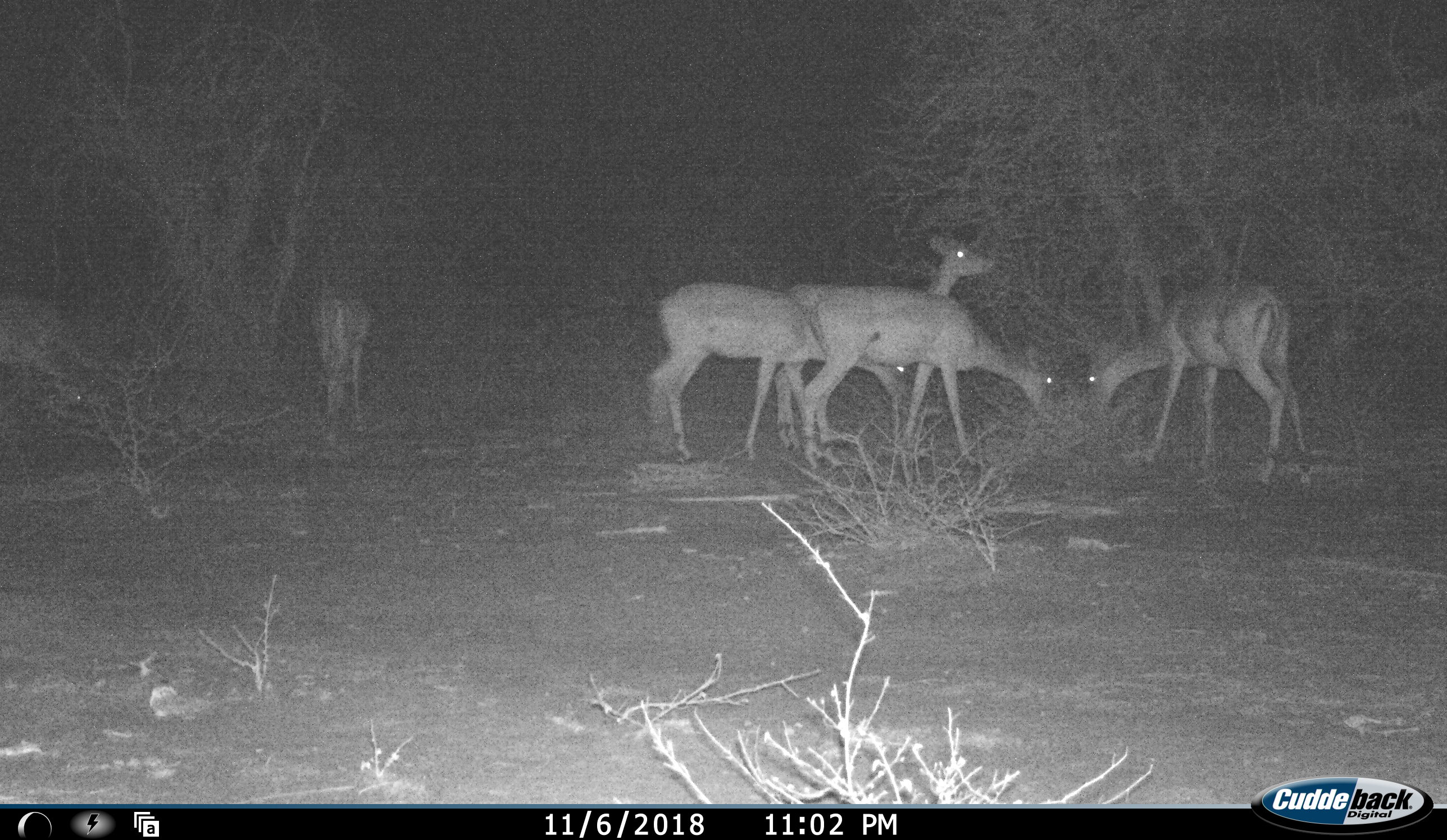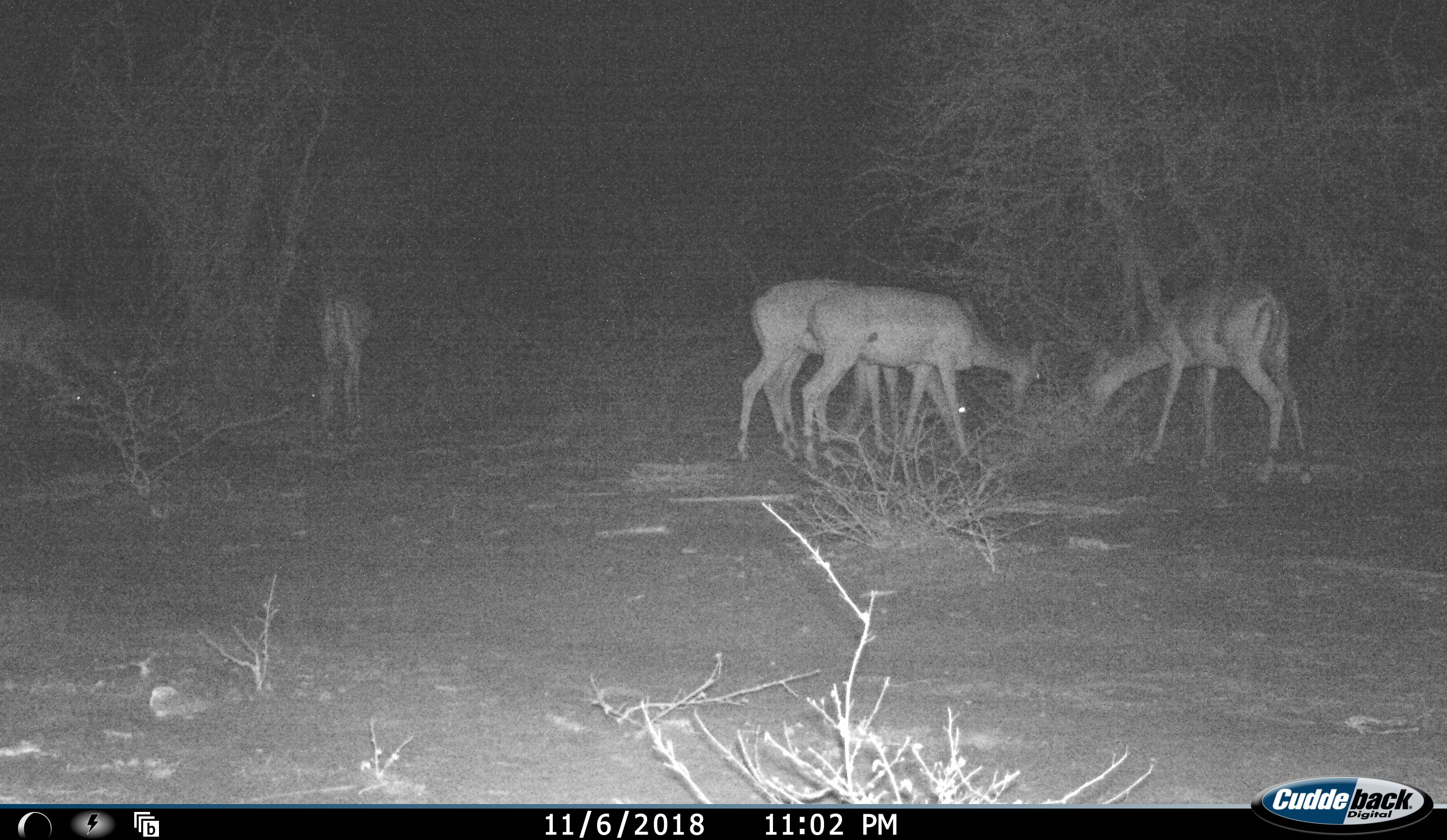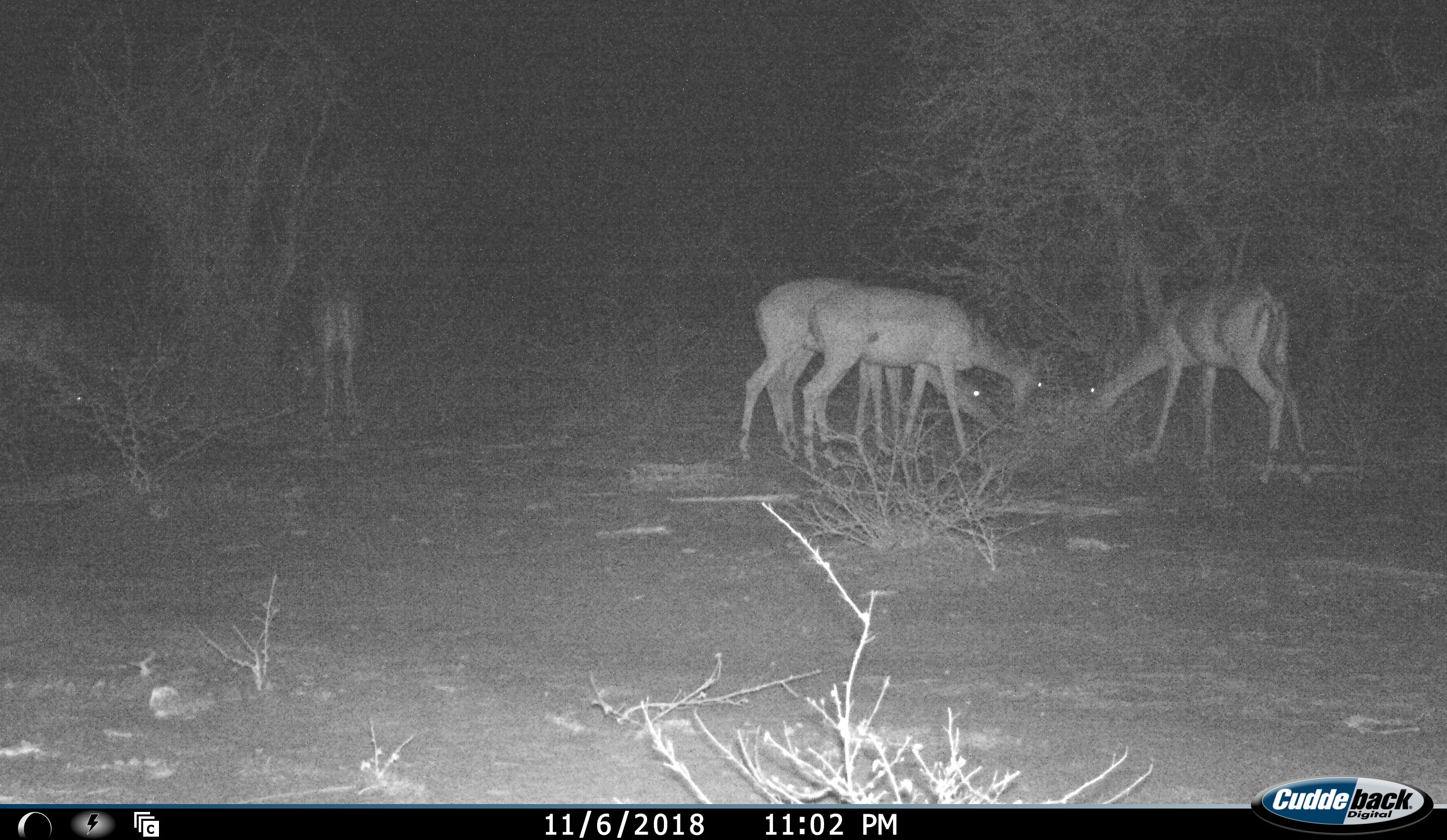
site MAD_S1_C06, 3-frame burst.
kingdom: Animalia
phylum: Chordata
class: Mammalia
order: Artiodactyla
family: Bovidae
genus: Aepyceros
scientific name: Aepyceros melampus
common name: impala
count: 5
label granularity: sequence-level